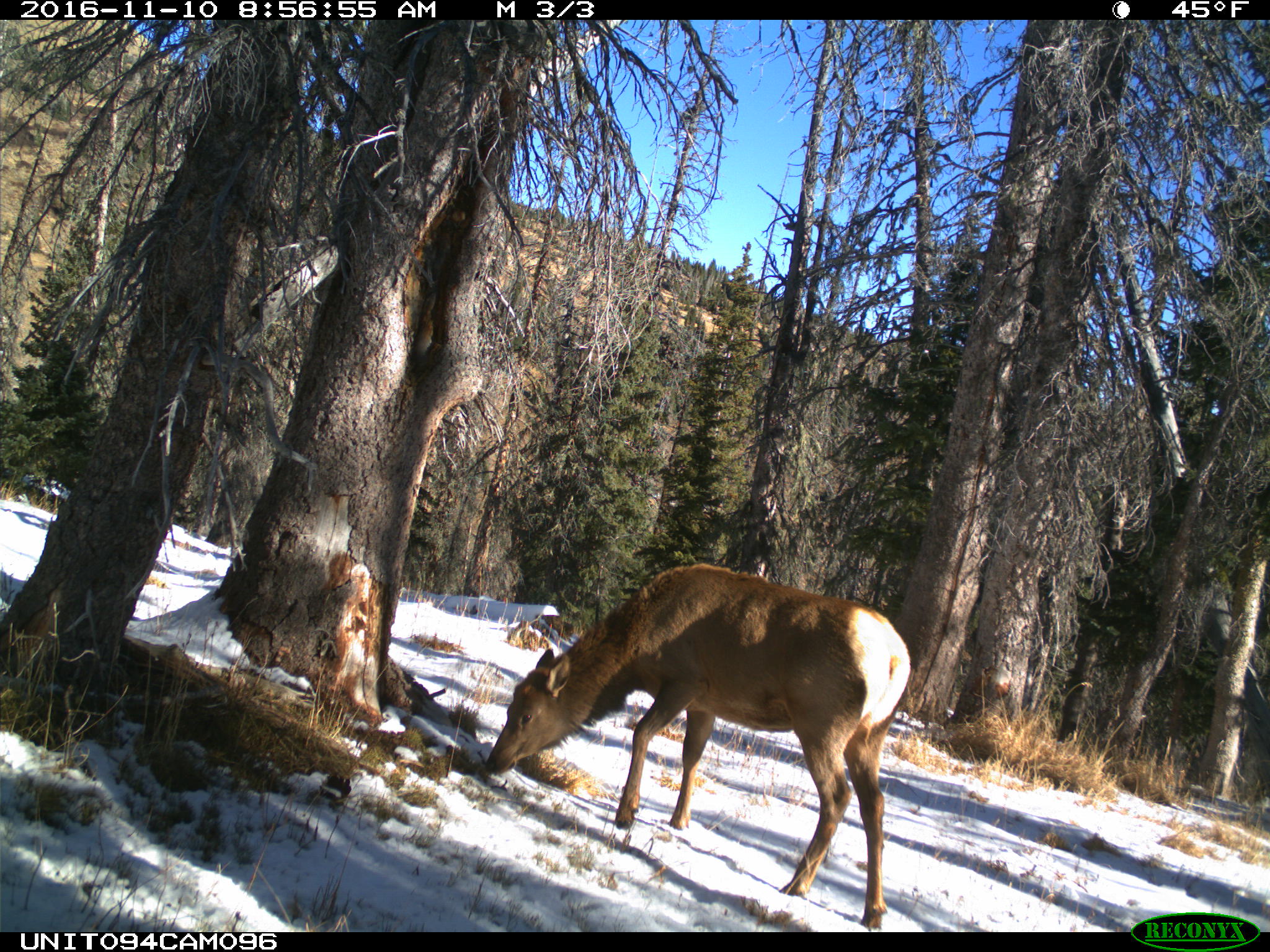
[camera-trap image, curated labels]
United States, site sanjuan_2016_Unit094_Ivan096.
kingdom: Animalia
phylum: Chordata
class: Mammalia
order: Artiodactyla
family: Cervidae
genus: Cervus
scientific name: Cervus elaphus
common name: red deer